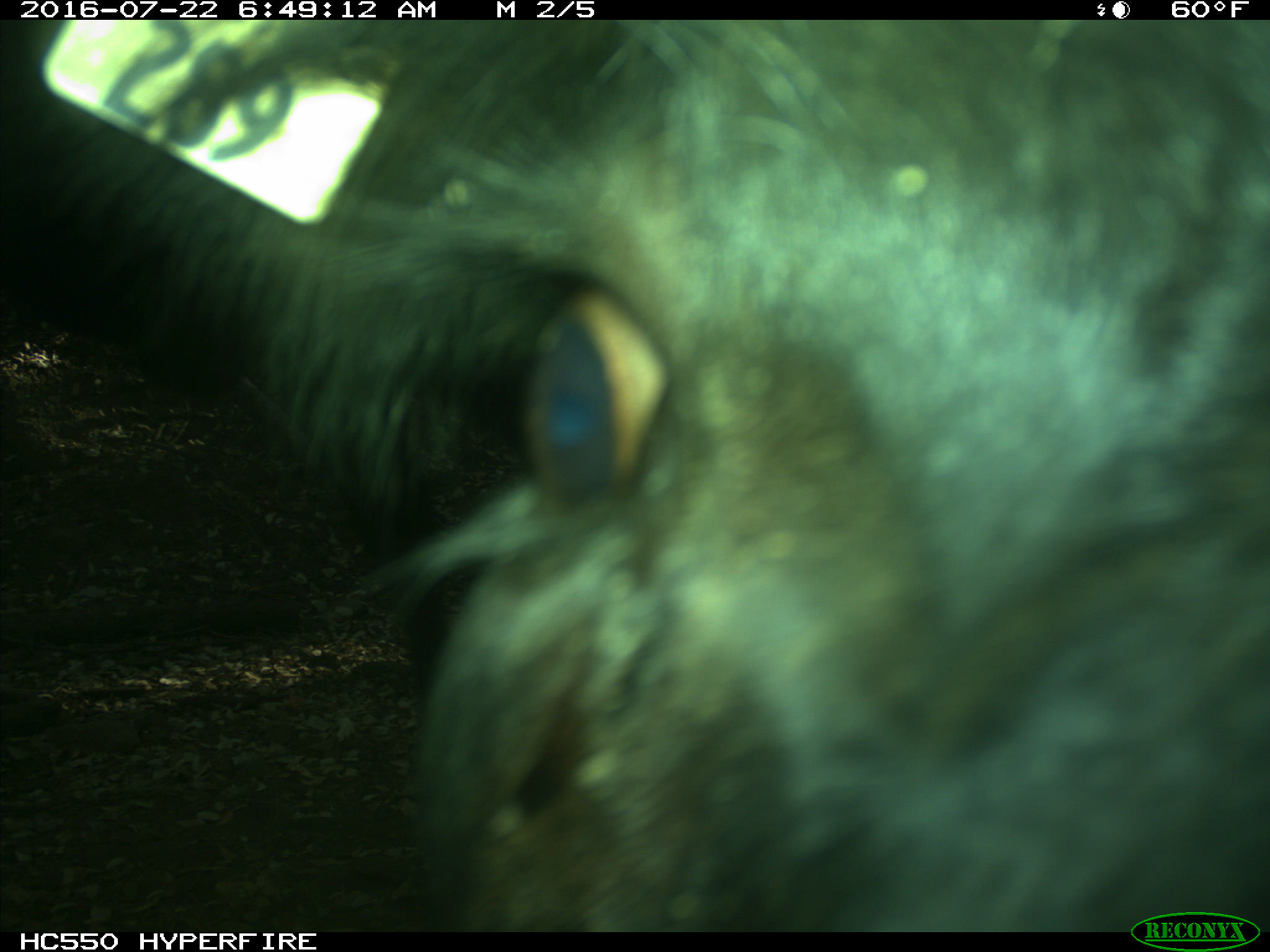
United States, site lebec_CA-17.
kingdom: Animalia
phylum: Chordata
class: Mammalia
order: Artiodactyla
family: Bovidae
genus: Bos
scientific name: Bos taurus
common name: domestic cow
Bos taurus (domestic cow).